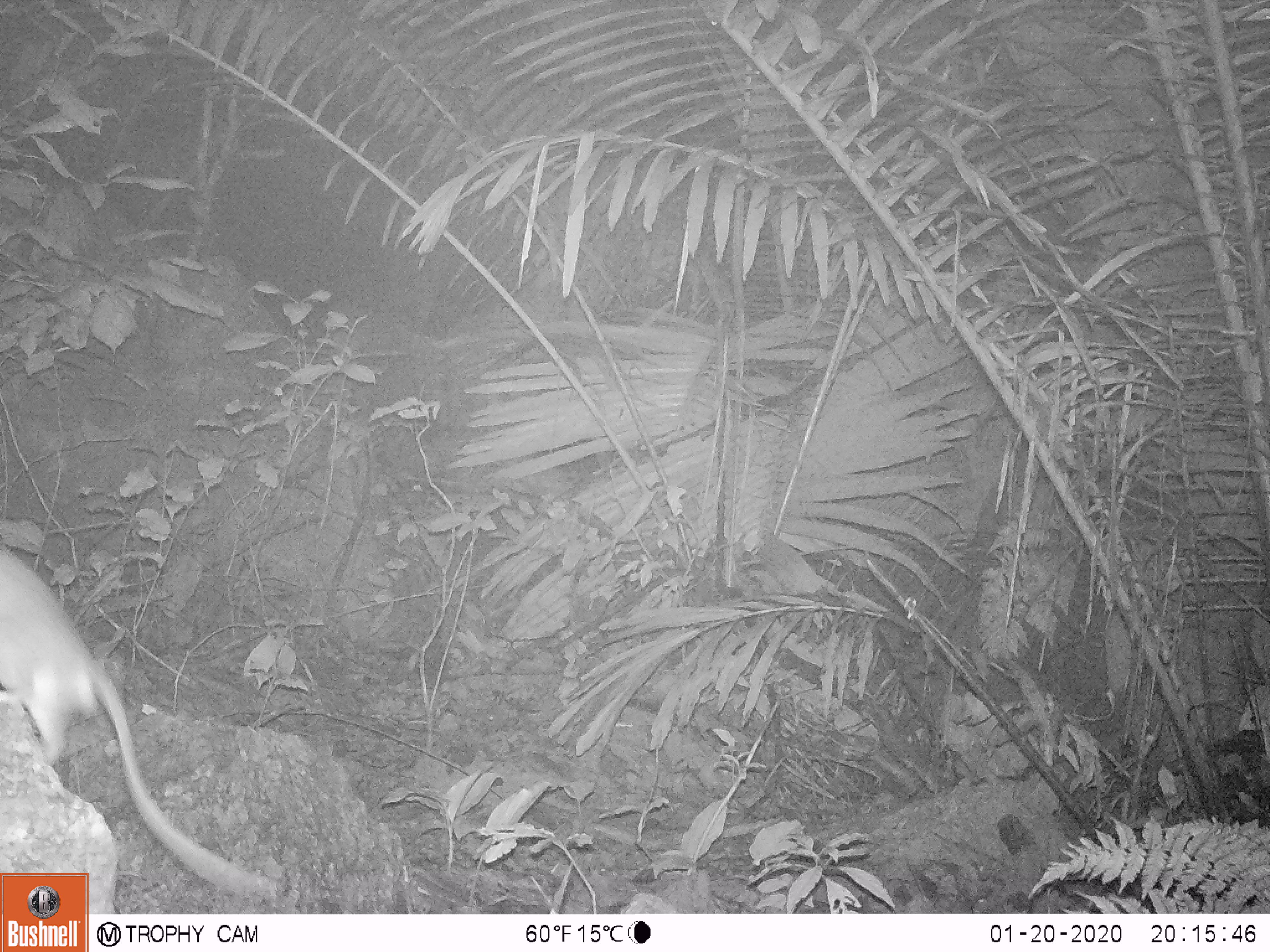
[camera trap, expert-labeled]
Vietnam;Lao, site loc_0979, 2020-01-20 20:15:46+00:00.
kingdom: Animalia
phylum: Chordata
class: Mammalia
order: Rodentia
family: Muridae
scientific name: Muridae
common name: old-world mice and rats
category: unidentified murid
Unidentified murid (old-world mice and rats) (Muridae). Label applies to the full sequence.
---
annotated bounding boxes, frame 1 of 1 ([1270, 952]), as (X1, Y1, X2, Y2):
unidentified murid: (0, 549, 288, 904)